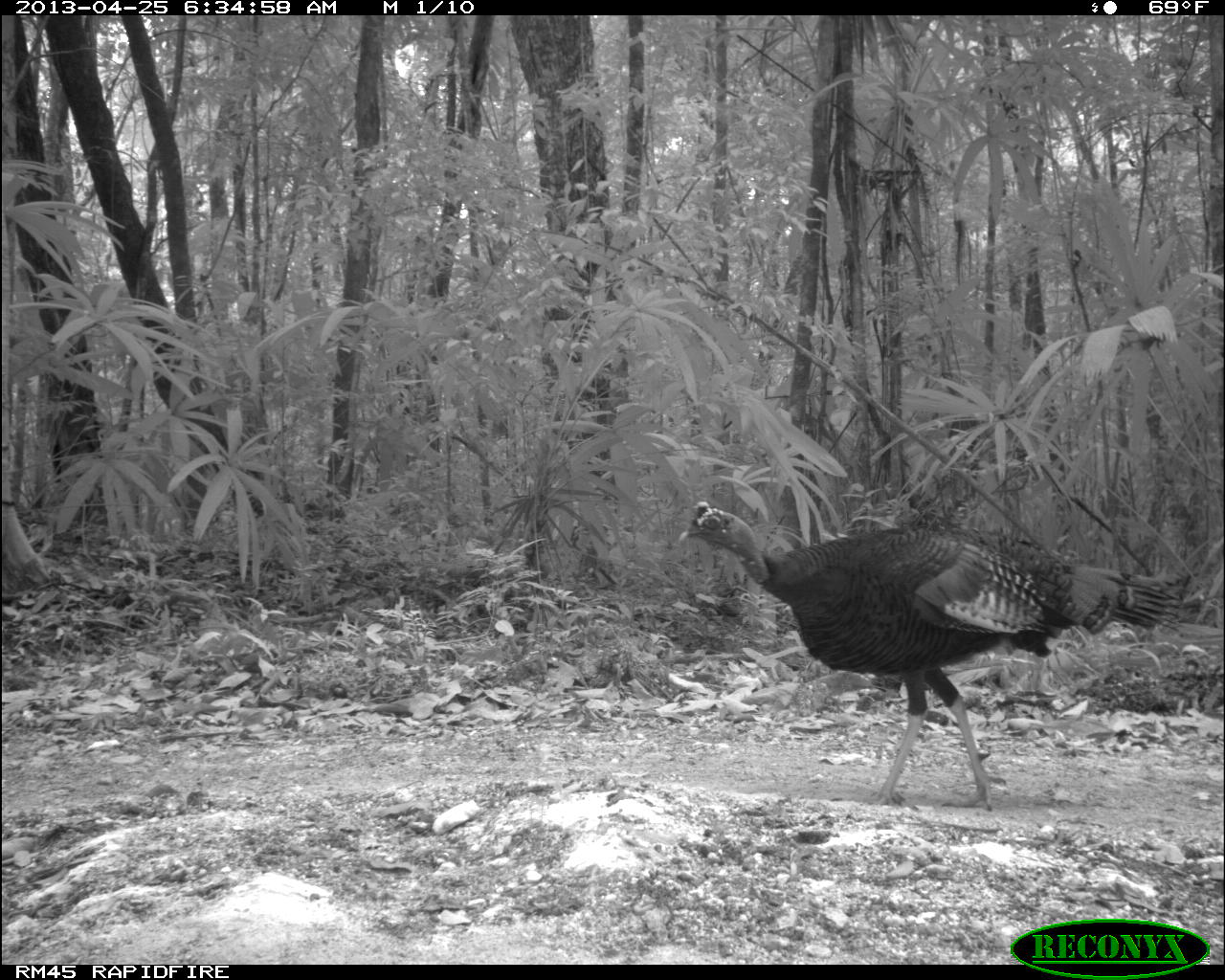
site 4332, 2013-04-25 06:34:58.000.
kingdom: Animalia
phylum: Chordata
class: Aves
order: Galliformes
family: Phasianidae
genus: Meleagris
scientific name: Meleagris ocellata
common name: ocellated turkey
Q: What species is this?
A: Meleagris ocellata (ocellated turkey).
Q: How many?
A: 1.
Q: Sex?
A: Male.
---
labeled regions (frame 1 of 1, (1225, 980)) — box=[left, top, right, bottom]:
meleagris ocellata: box=[678, 501, 1183, 812]